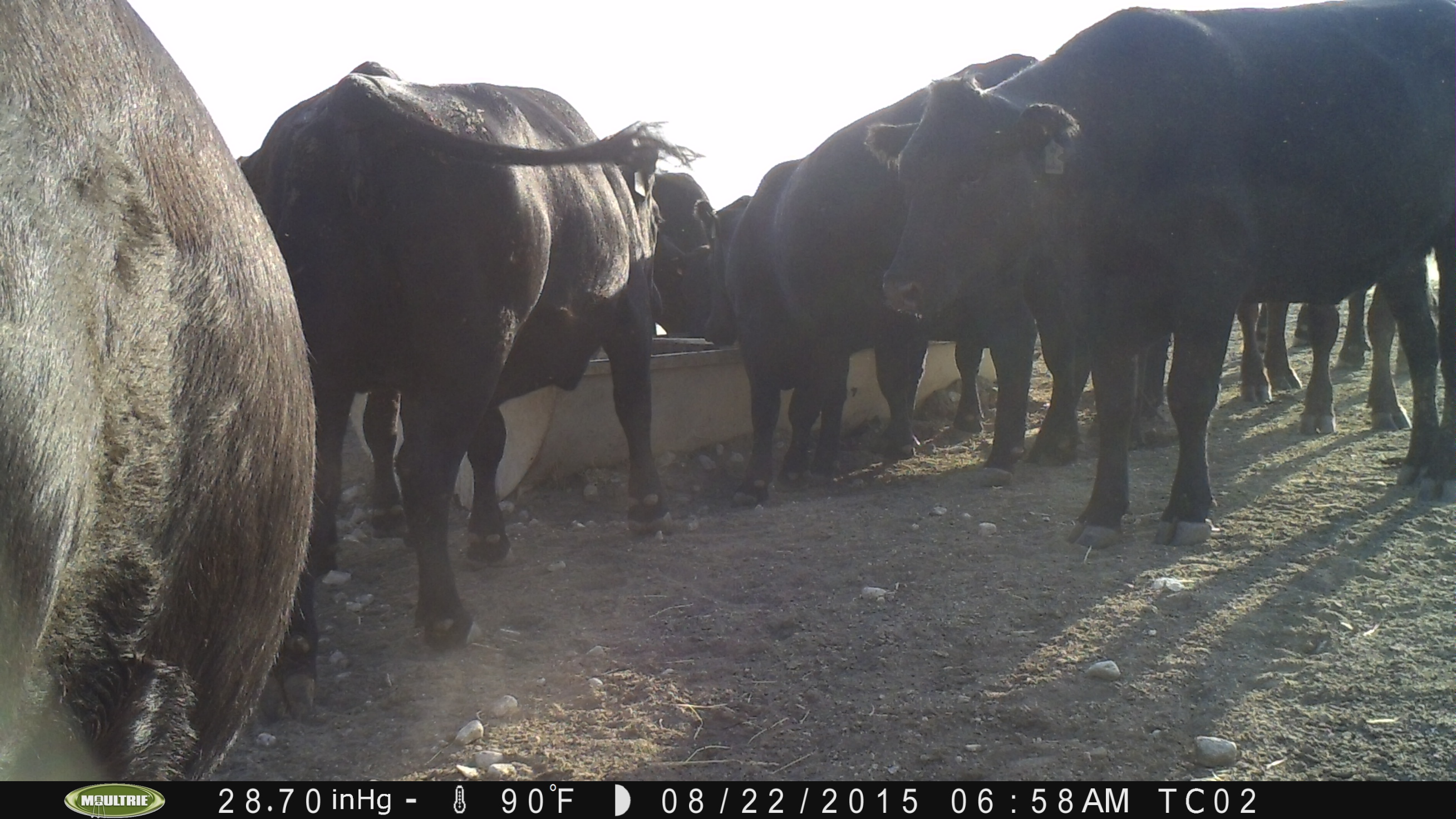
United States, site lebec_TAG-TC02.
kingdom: Animalia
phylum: Chordata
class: Mammalia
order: Artiodactyla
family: Bovidae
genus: Bos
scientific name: Bos taurus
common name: domestic cow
Bos taurus (domestic cow).